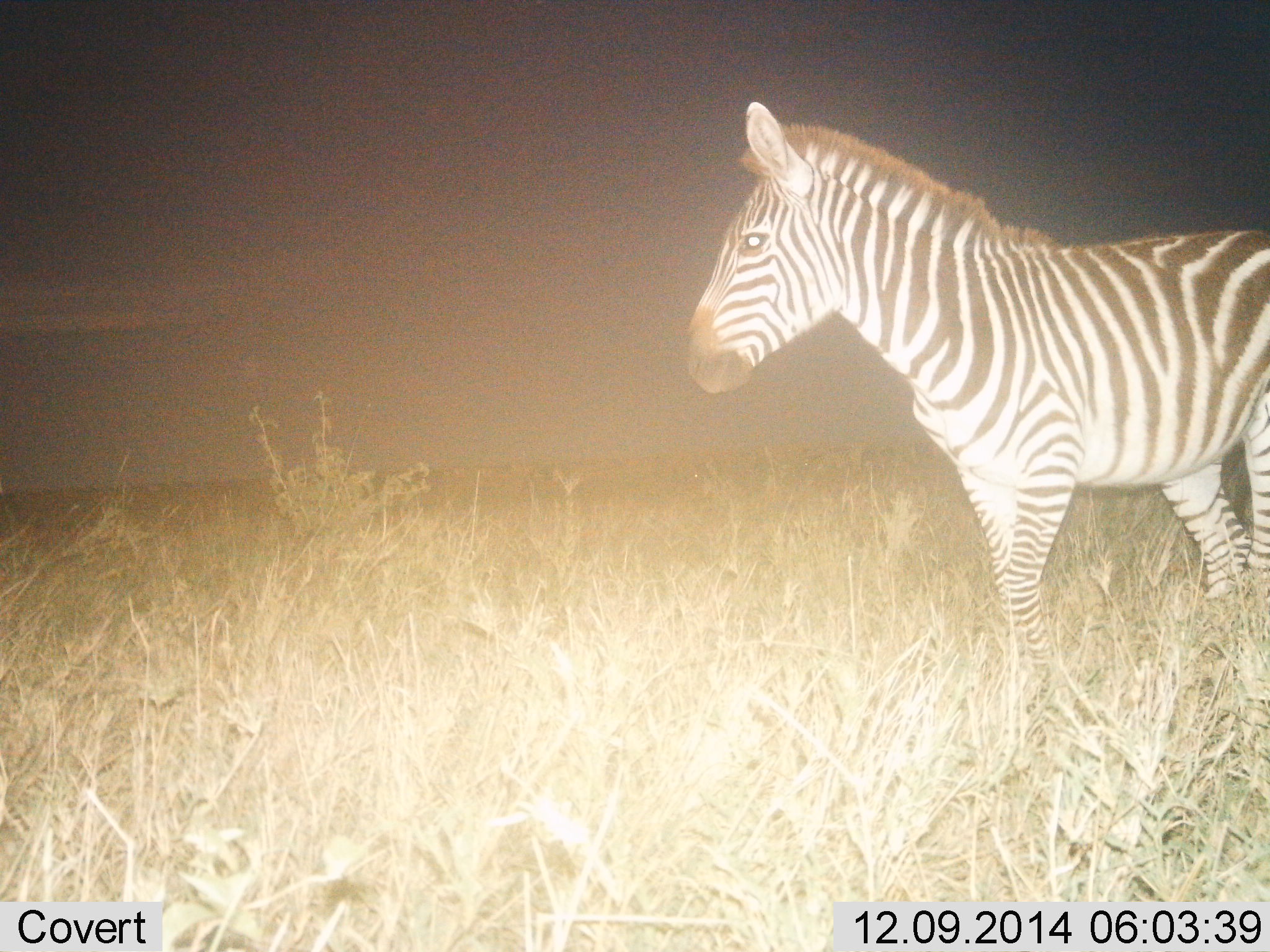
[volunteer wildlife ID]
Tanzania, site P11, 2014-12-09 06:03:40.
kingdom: Animalia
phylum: Chordata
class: Mammalia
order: Perissodactyla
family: Equidae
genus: Equus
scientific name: Equus quagga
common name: plains zebra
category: zebra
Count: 1.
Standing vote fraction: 60%.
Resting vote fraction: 0%.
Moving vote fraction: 40%.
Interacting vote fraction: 0%.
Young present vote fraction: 10%.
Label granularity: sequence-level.